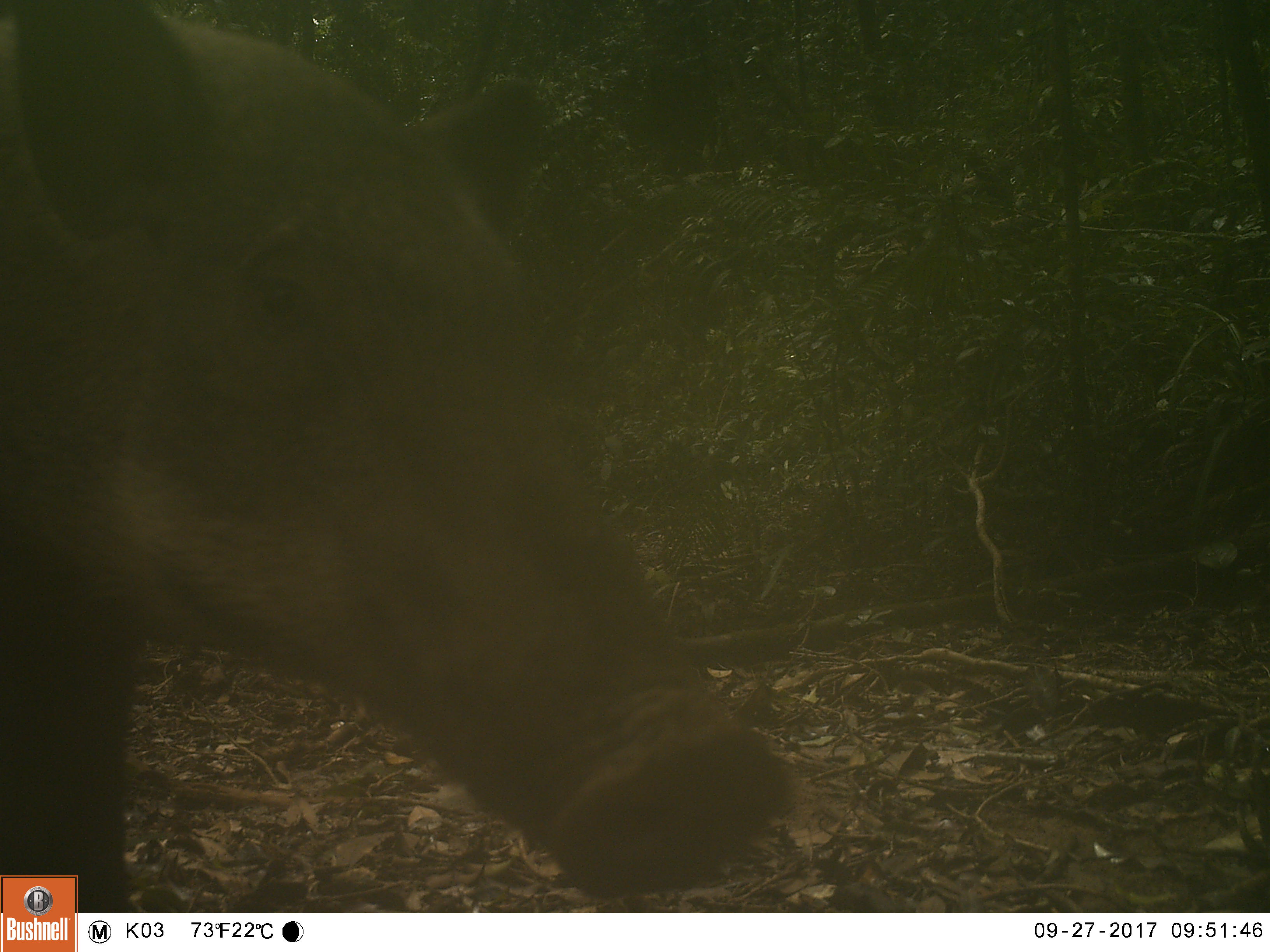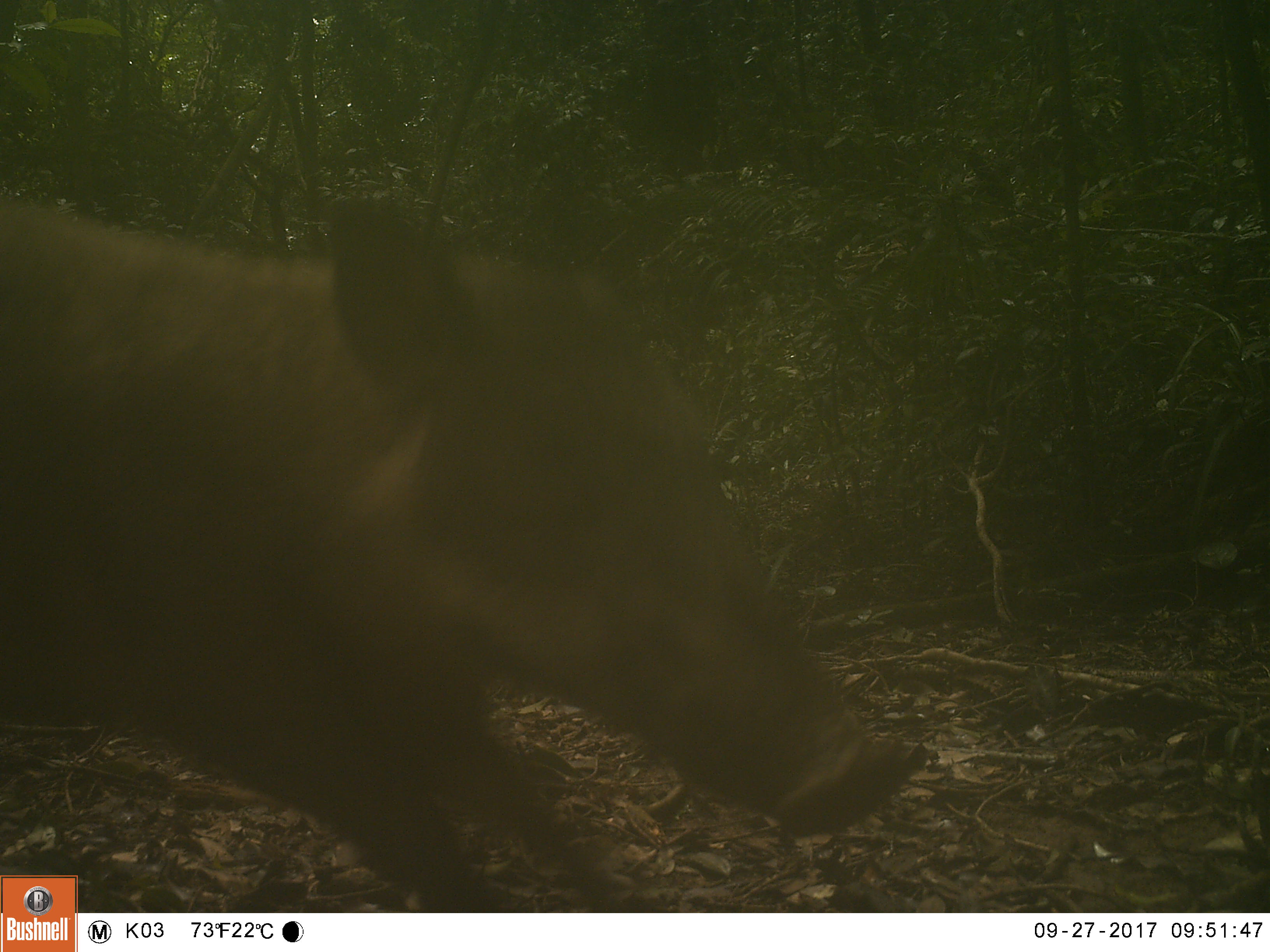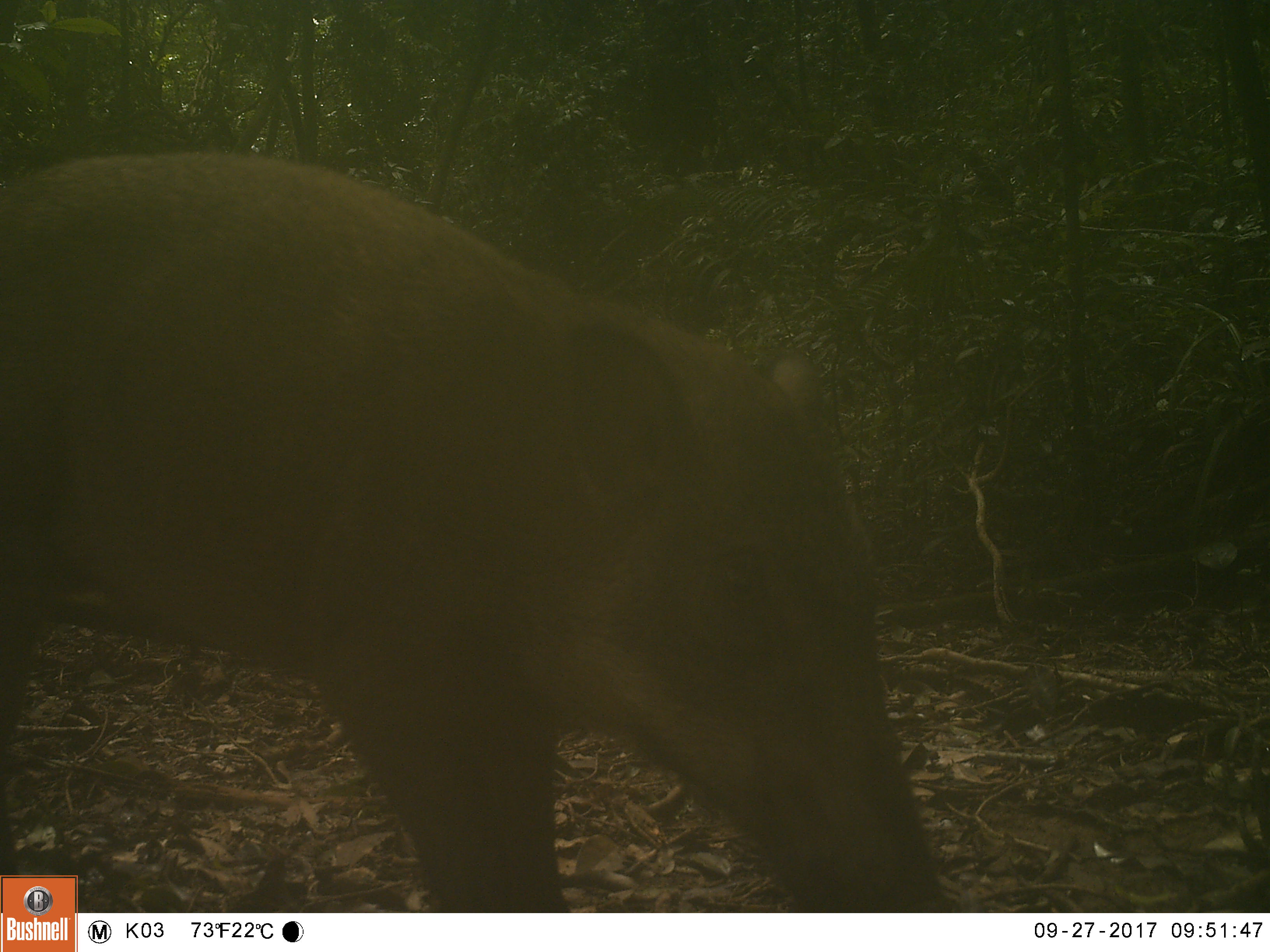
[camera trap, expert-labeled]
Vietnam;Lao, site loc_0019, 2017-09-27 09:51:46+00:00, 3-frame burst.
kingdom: Animalia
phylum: Chordata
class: Mammalia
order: Artiodactyla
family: Suidae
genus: Sus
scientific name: Sus scrofa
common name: eurasian wild pig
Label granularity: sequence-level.